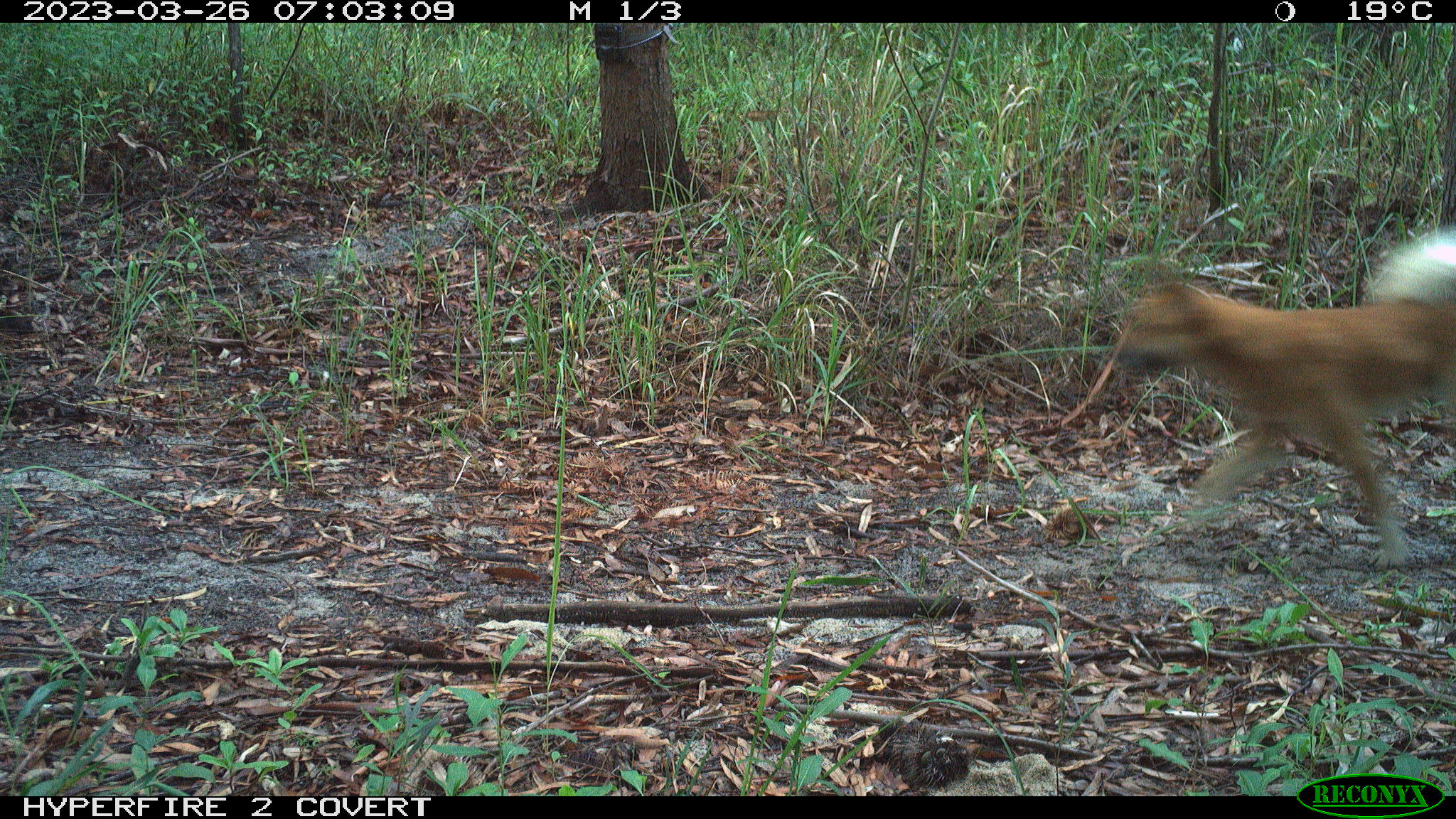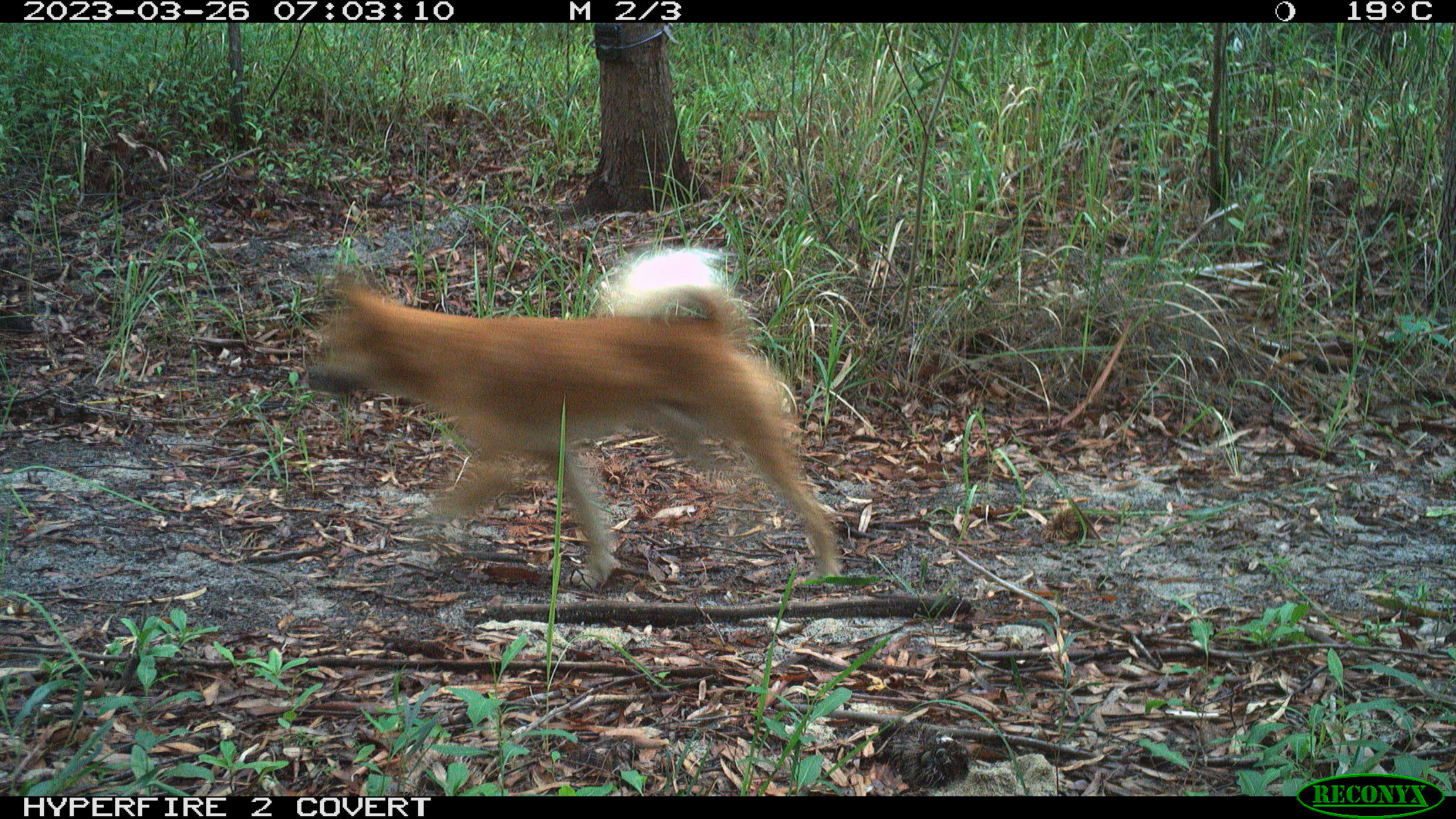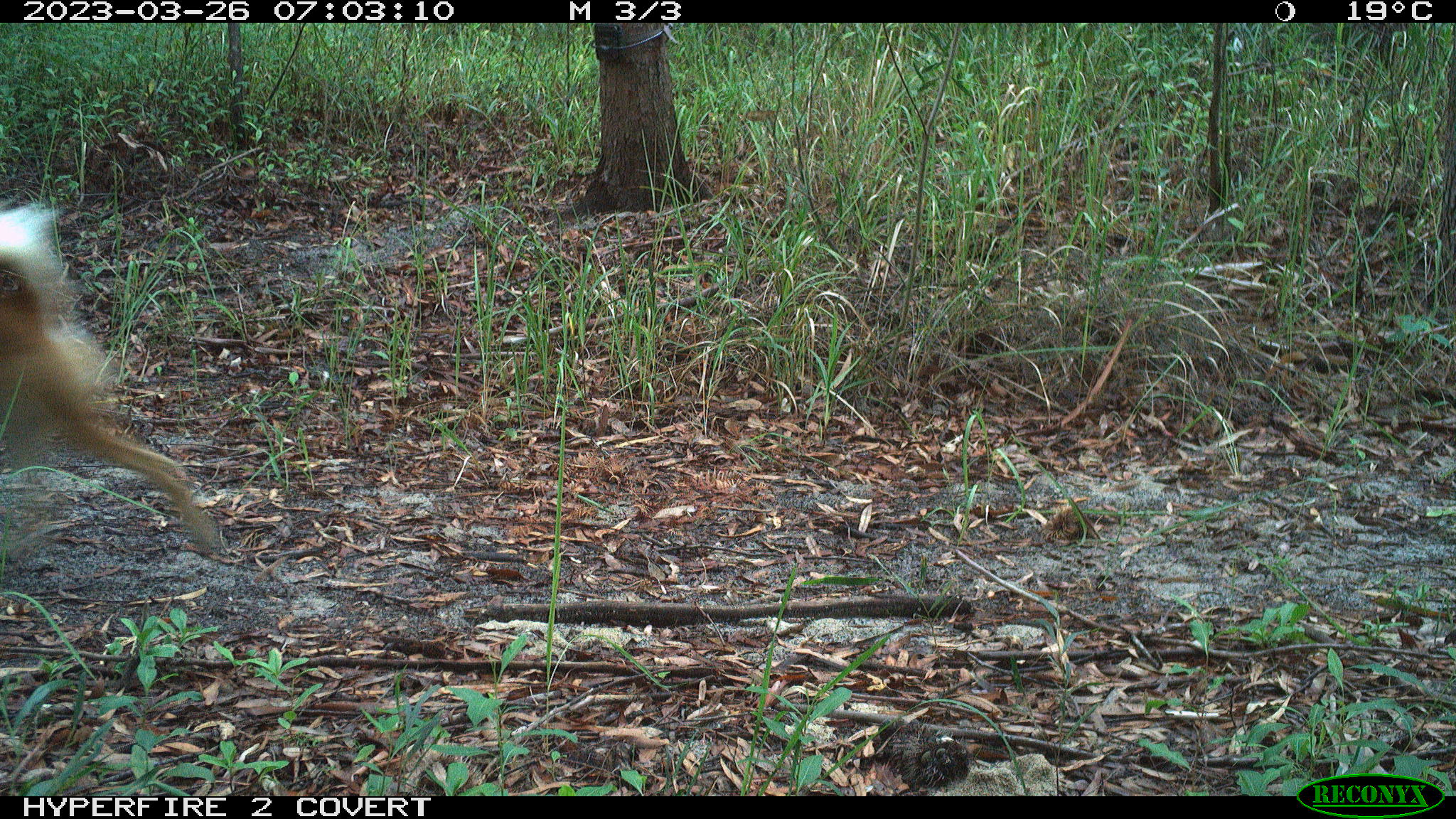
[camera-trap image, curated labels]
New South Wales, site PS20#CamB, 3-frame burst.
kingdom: Animalia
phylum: Chordata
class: Mammalia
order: Carnivora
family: Canidae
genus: Canis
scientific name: Canis familiaris dingo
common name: dingo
Dingo (Canis familiaris dingo).